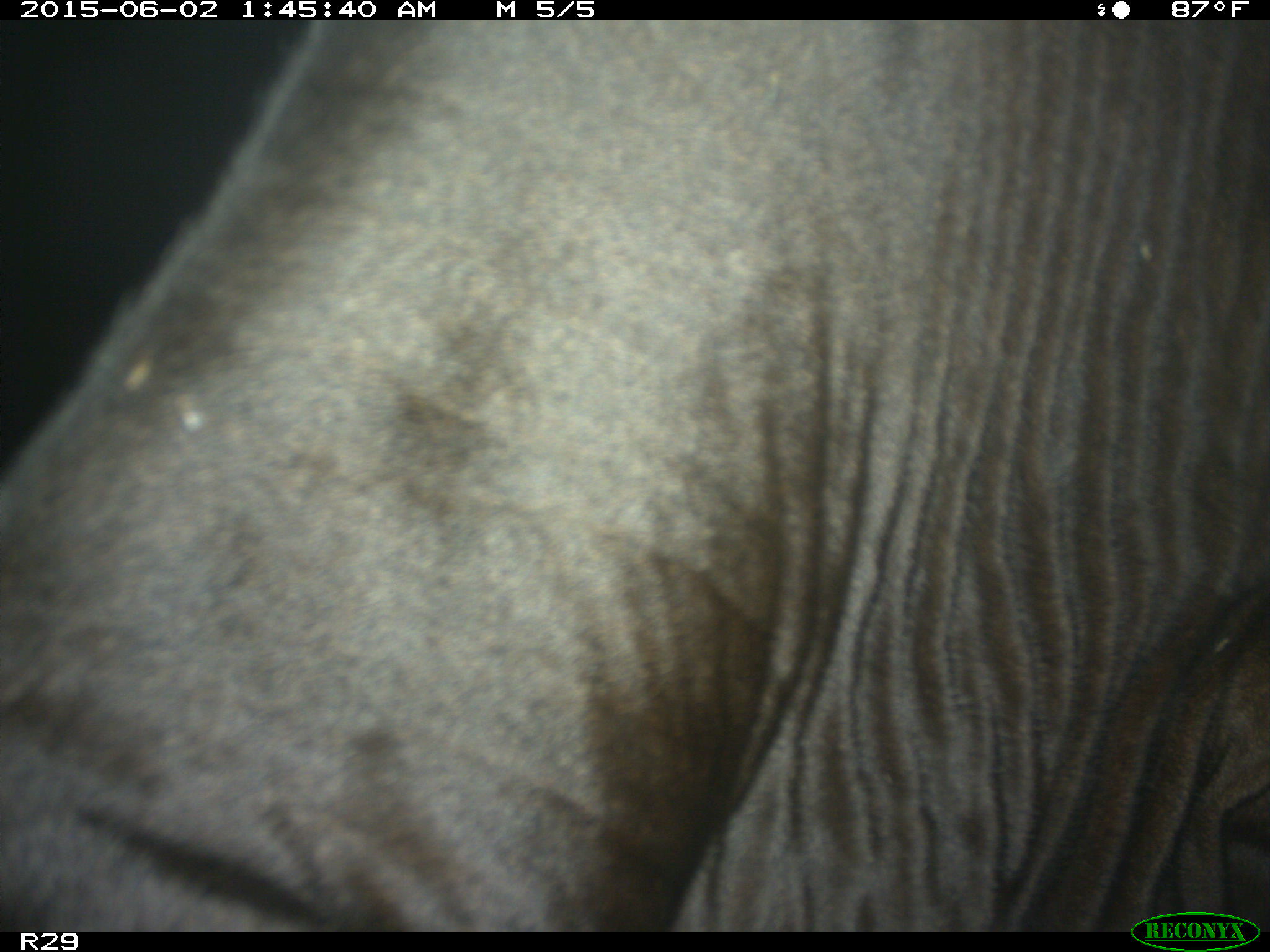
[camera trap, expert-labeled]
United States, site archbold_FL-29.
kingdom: Animalia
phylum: Chordata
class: Mammalia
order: Artiodactyla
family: Bovidae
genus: Bos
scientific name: Bos taurus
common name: domestic cow